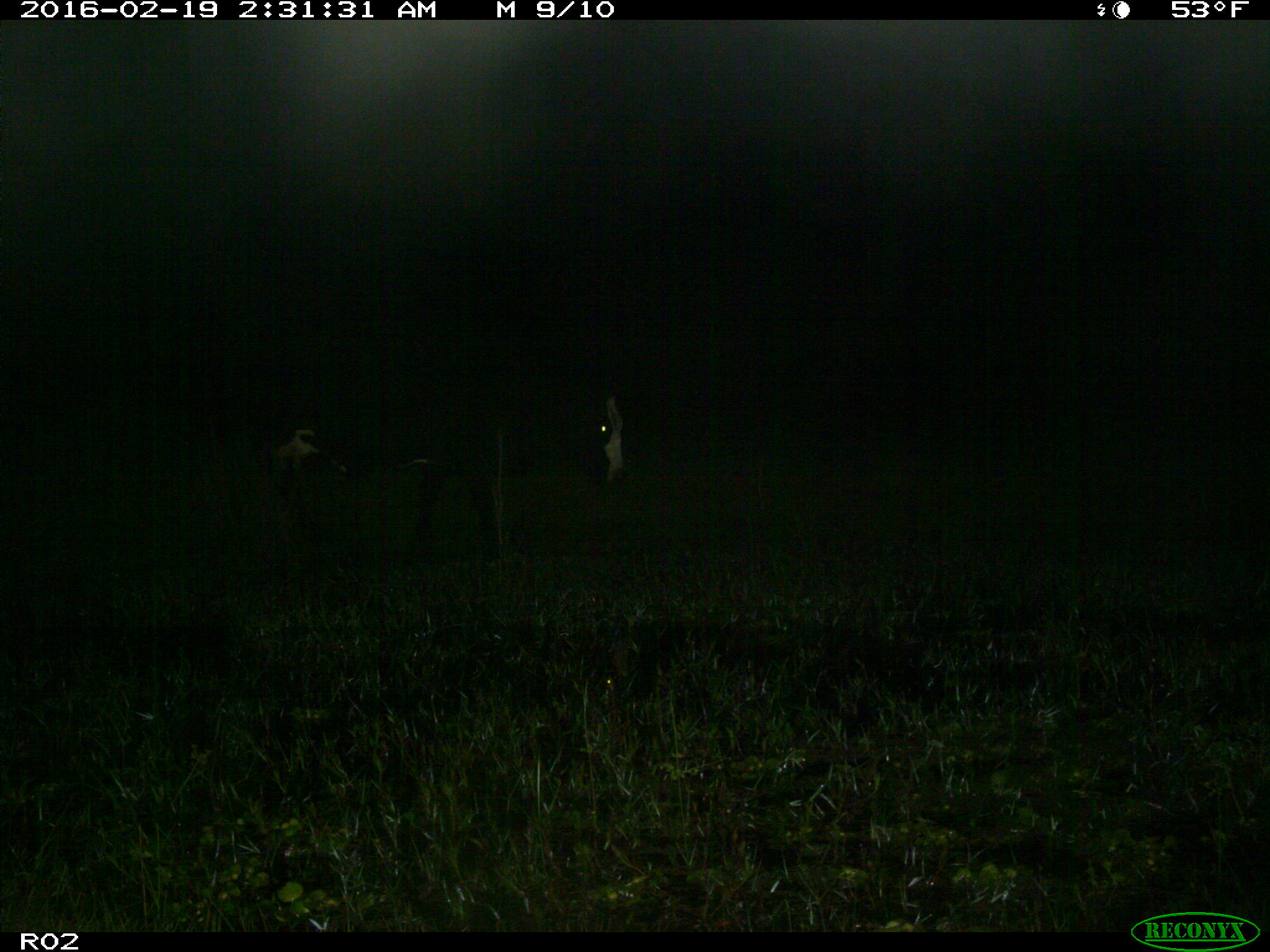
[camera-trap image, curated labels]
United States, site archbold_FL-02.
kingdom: Animalia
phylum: Chordata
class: Mammalia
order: Artiodactyla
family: Bovidae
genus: Bos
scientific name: Bos taurus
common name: domestic cow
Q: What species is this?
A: Bos taurus (domestic cow).